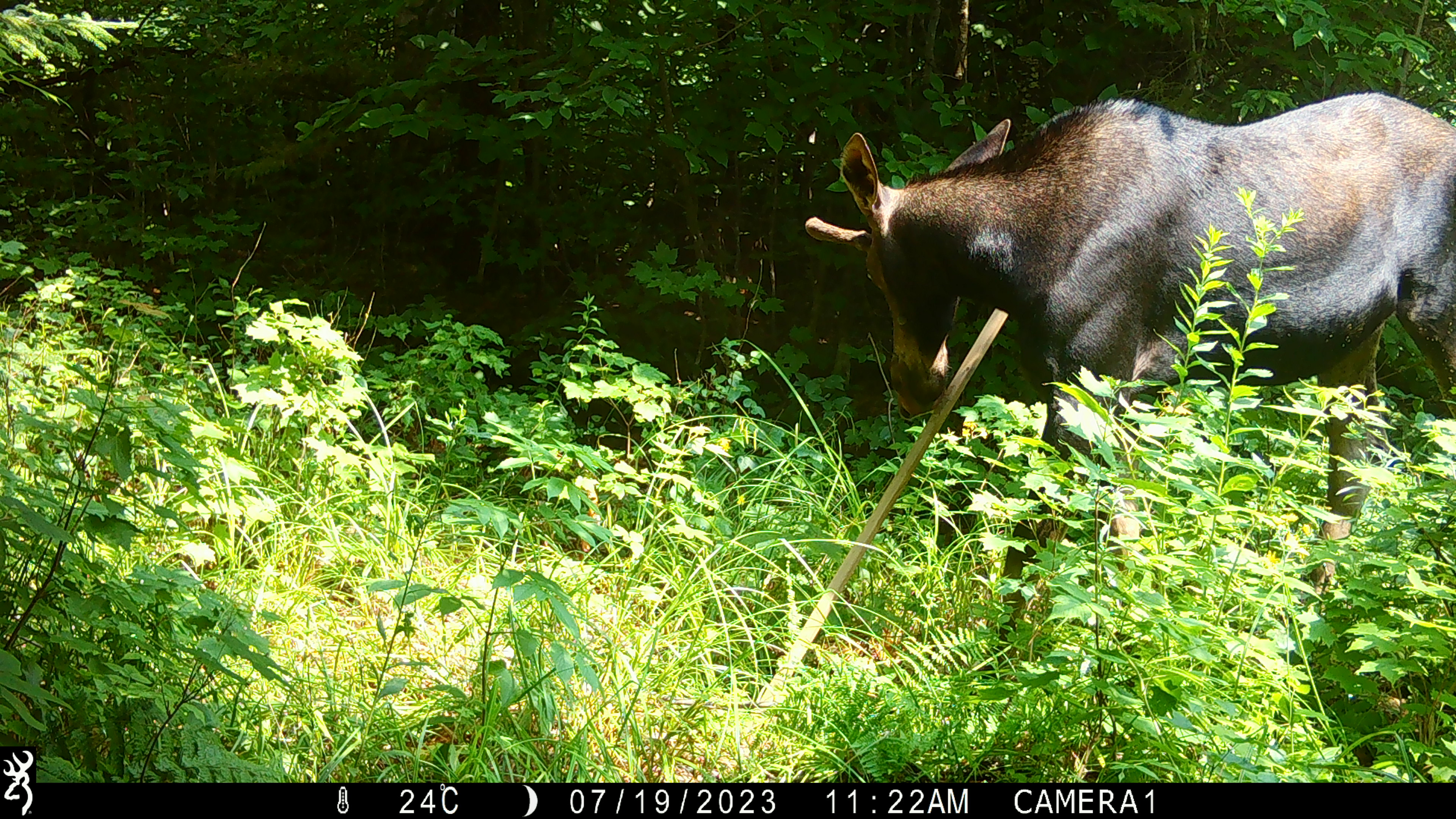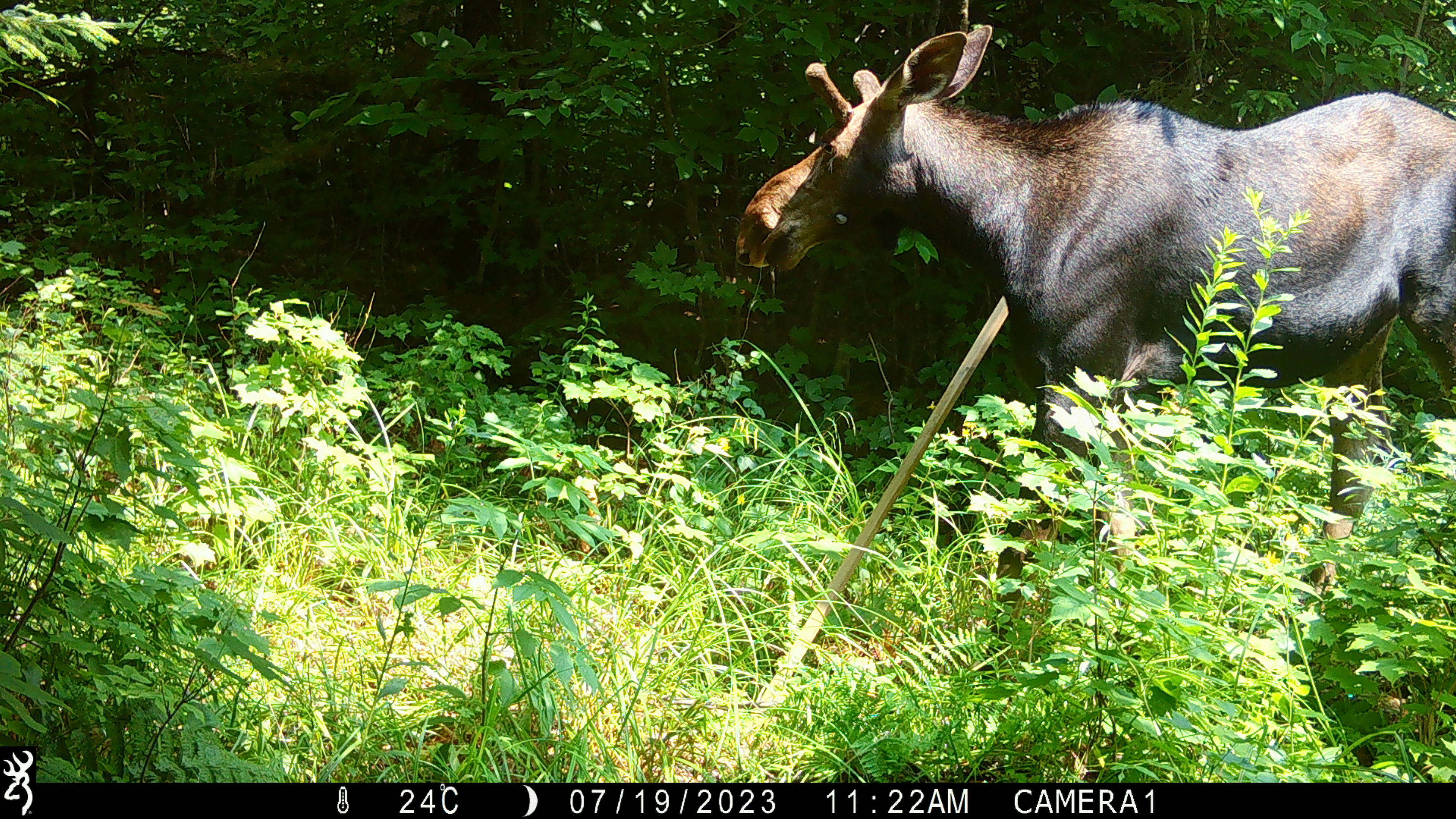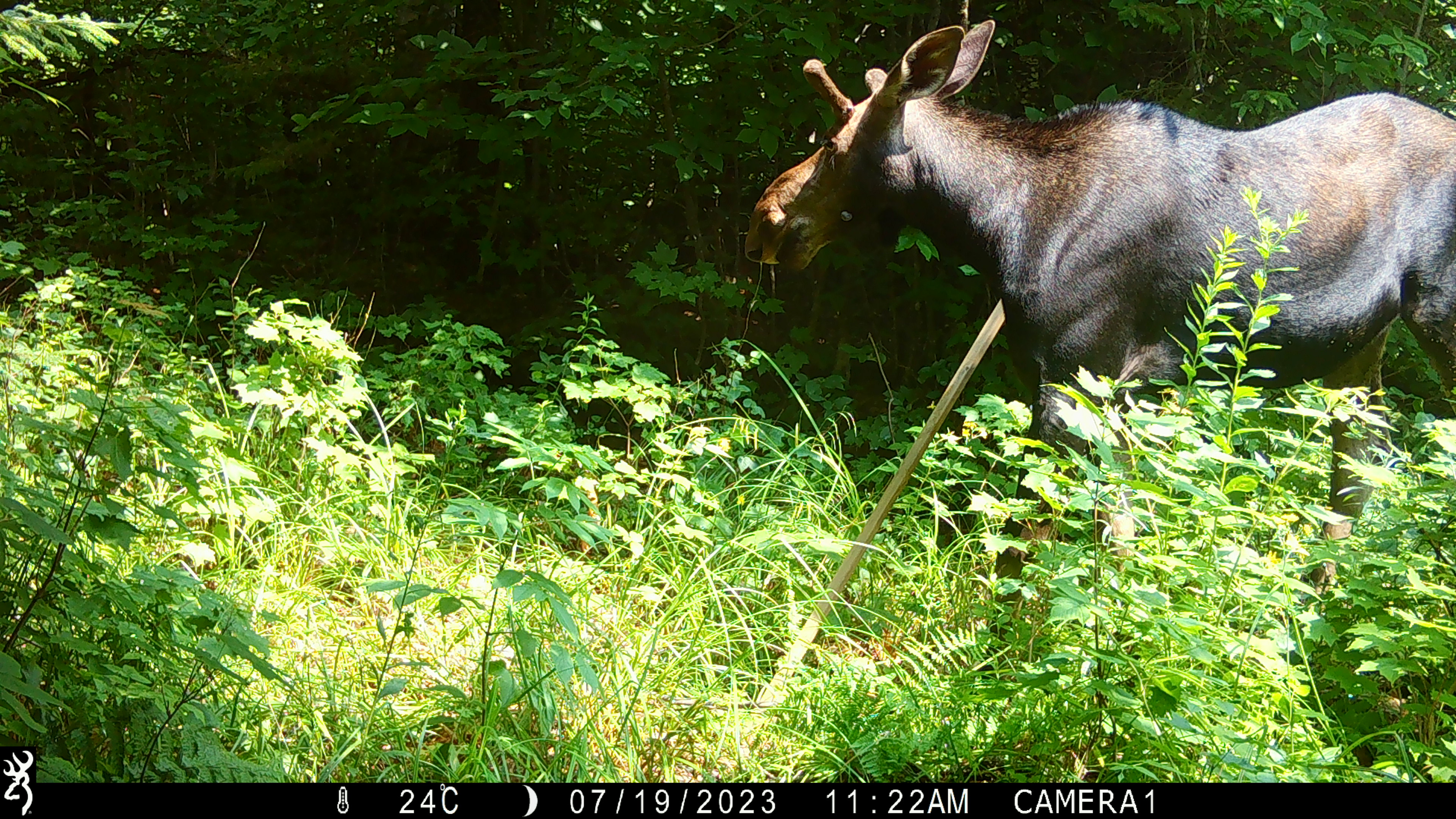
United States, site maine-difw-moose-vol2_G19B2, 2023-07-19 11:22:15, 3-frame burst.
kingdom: Animalia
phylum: Chordata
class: Mammalia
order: Artiodactyla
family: Cervidae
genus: Alces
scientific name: Alces alces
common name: moose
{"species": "moose (Alces alces)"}